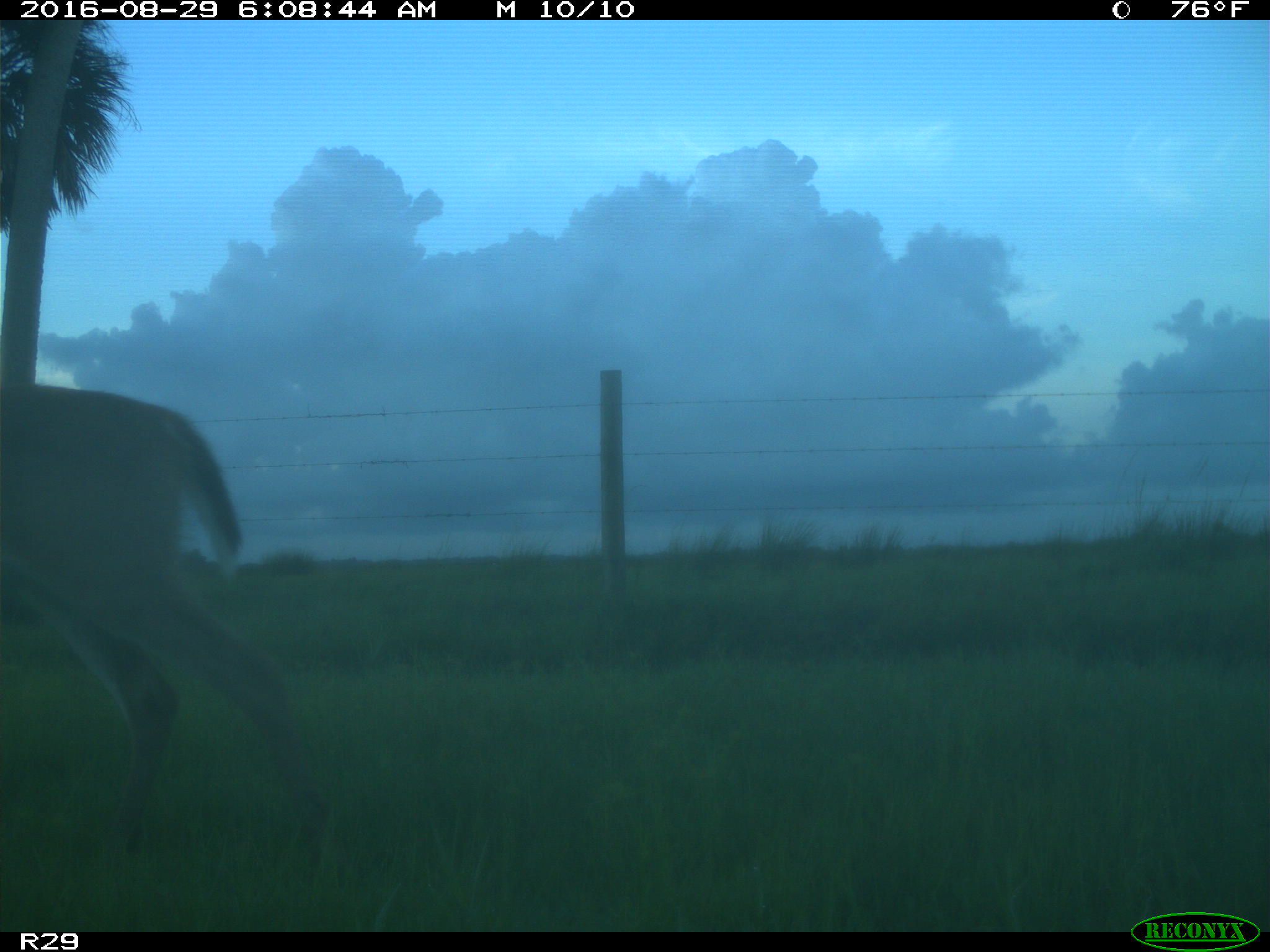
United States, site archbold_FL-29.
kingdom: Animalia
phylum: Chordata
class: Mammalia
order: Artiodactyla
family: Cervidae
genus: Odocoileus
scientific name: Odocoileus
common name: deer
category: unidentified deer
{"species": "unidentified deer (deer) (Odocoileus)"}